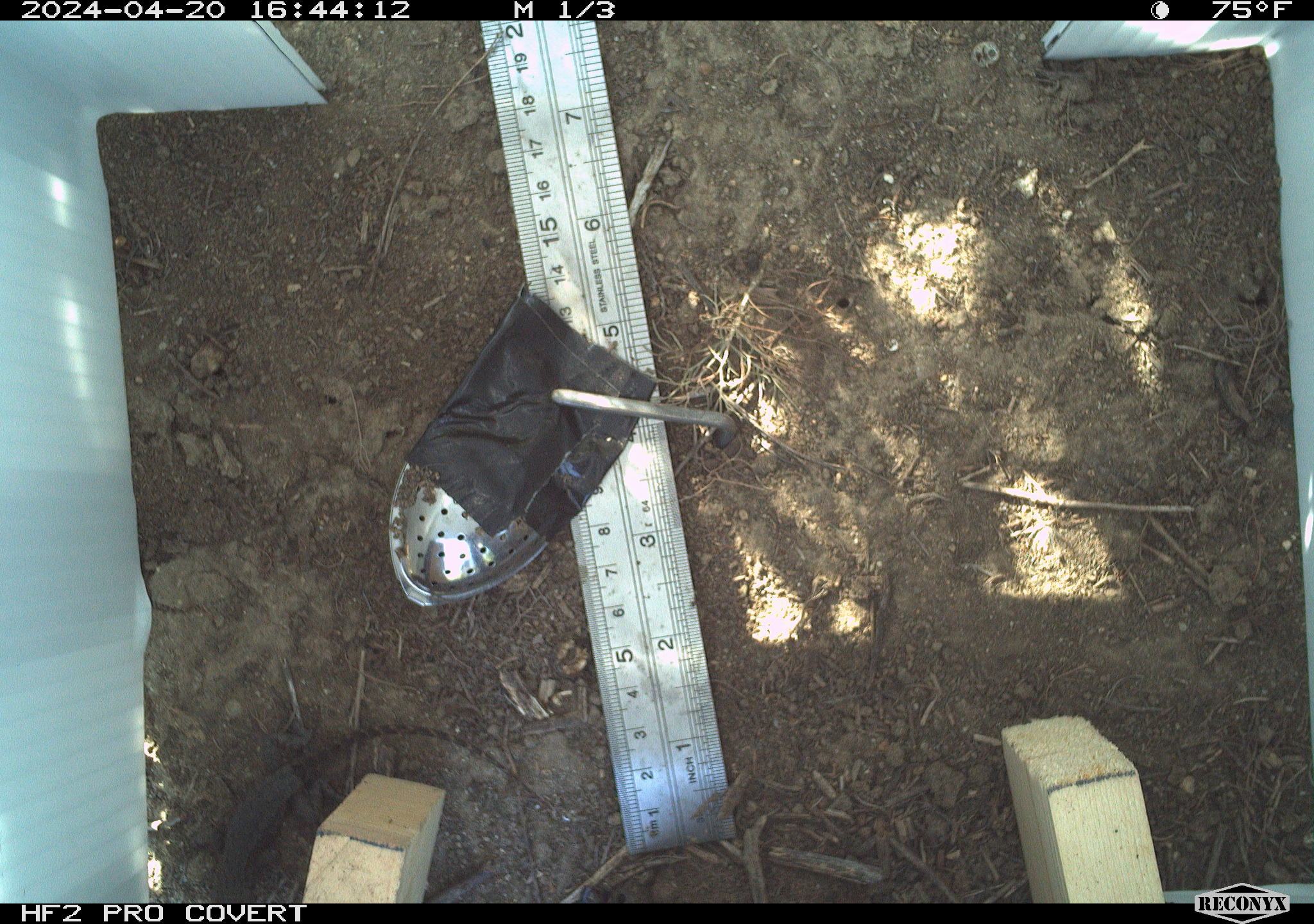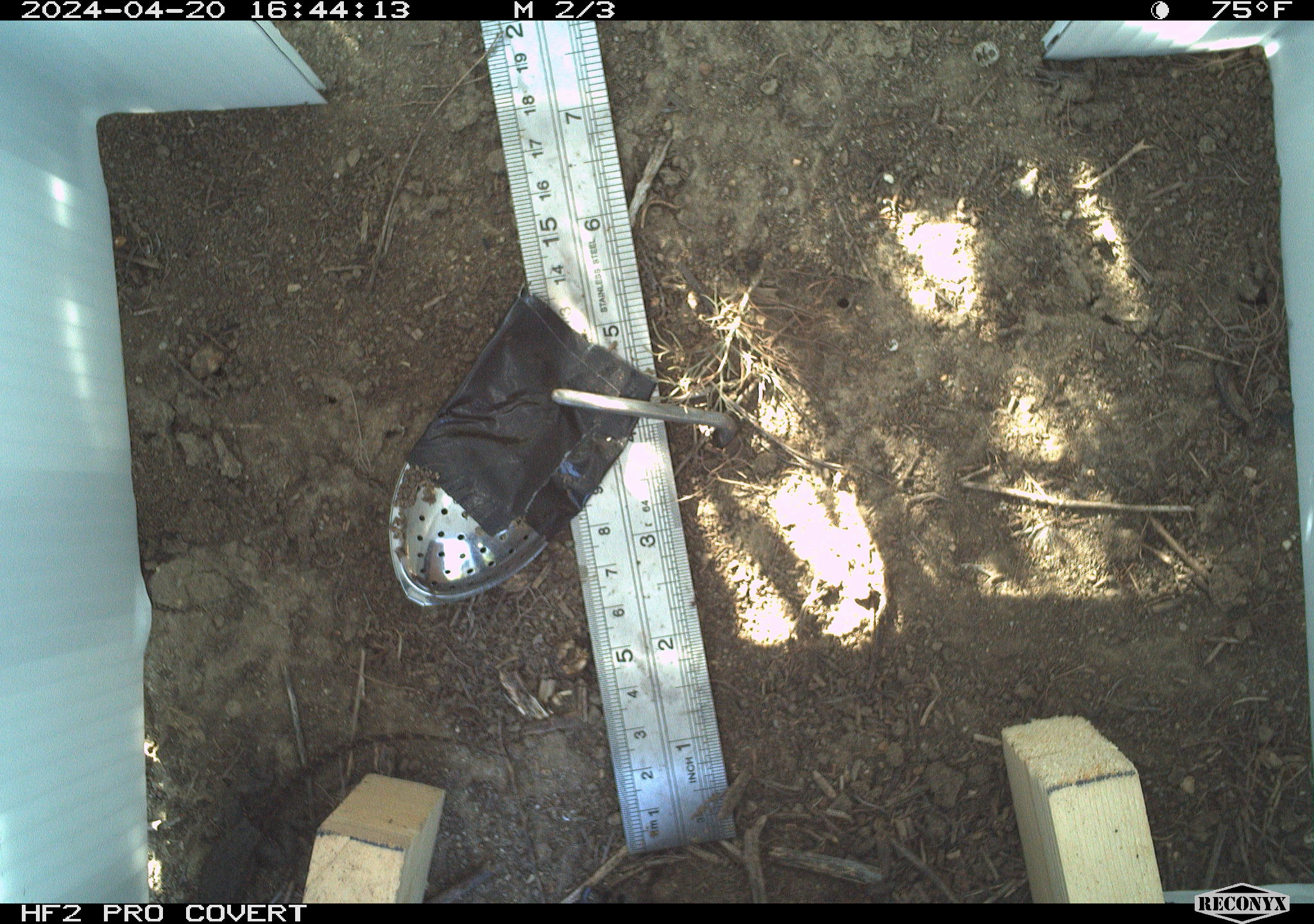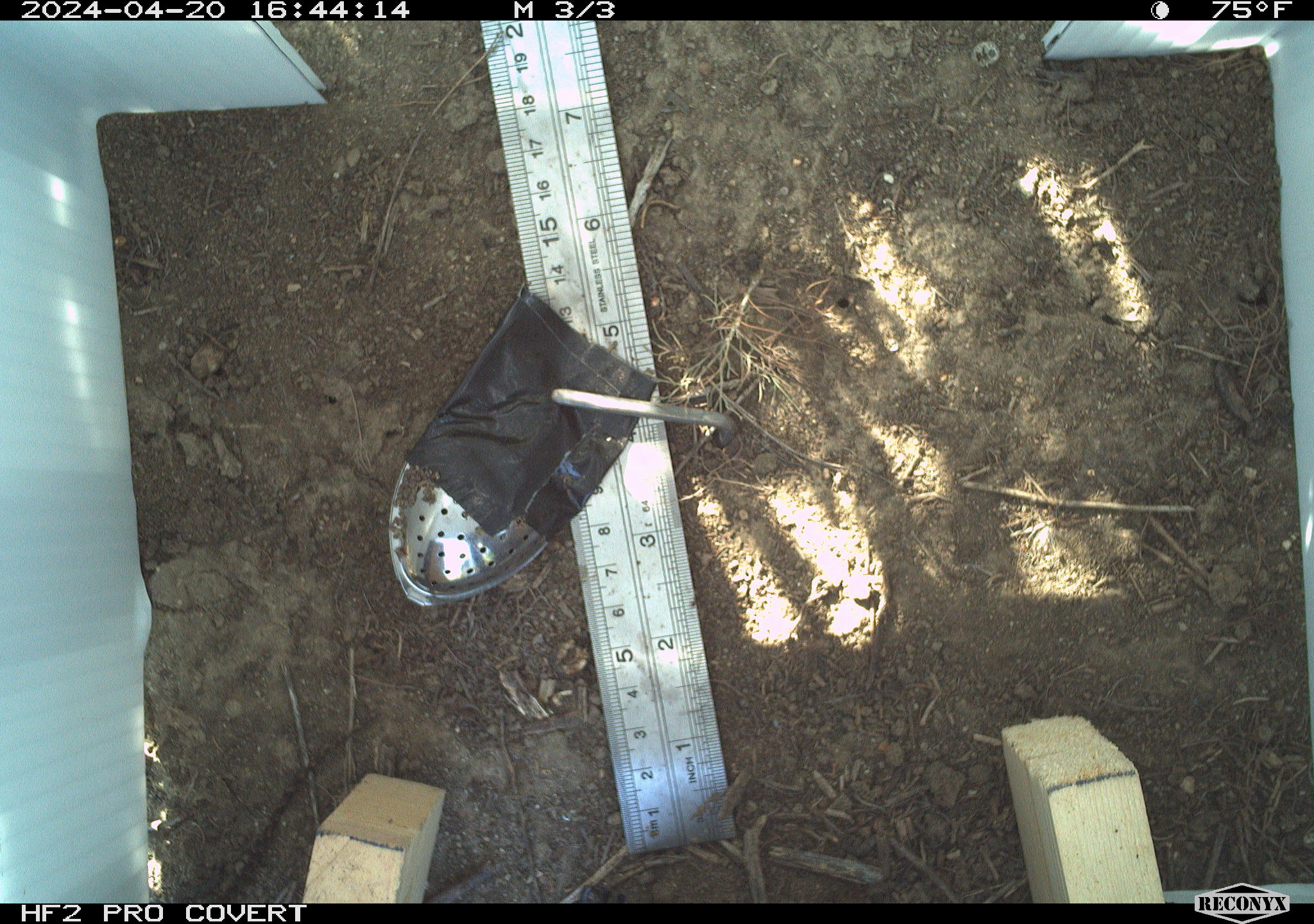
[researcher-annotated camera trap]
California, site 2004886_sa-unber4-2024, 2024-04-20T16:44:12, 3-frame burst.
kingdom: Animalia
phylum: Chordata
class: Reptilia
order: Squamata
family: Phrynosomatidae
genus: Sceloporus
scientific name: Sceloporus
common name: spiny lizards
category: sceloporus species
Sceloporus species (spiny lizards) (Sceloporus).